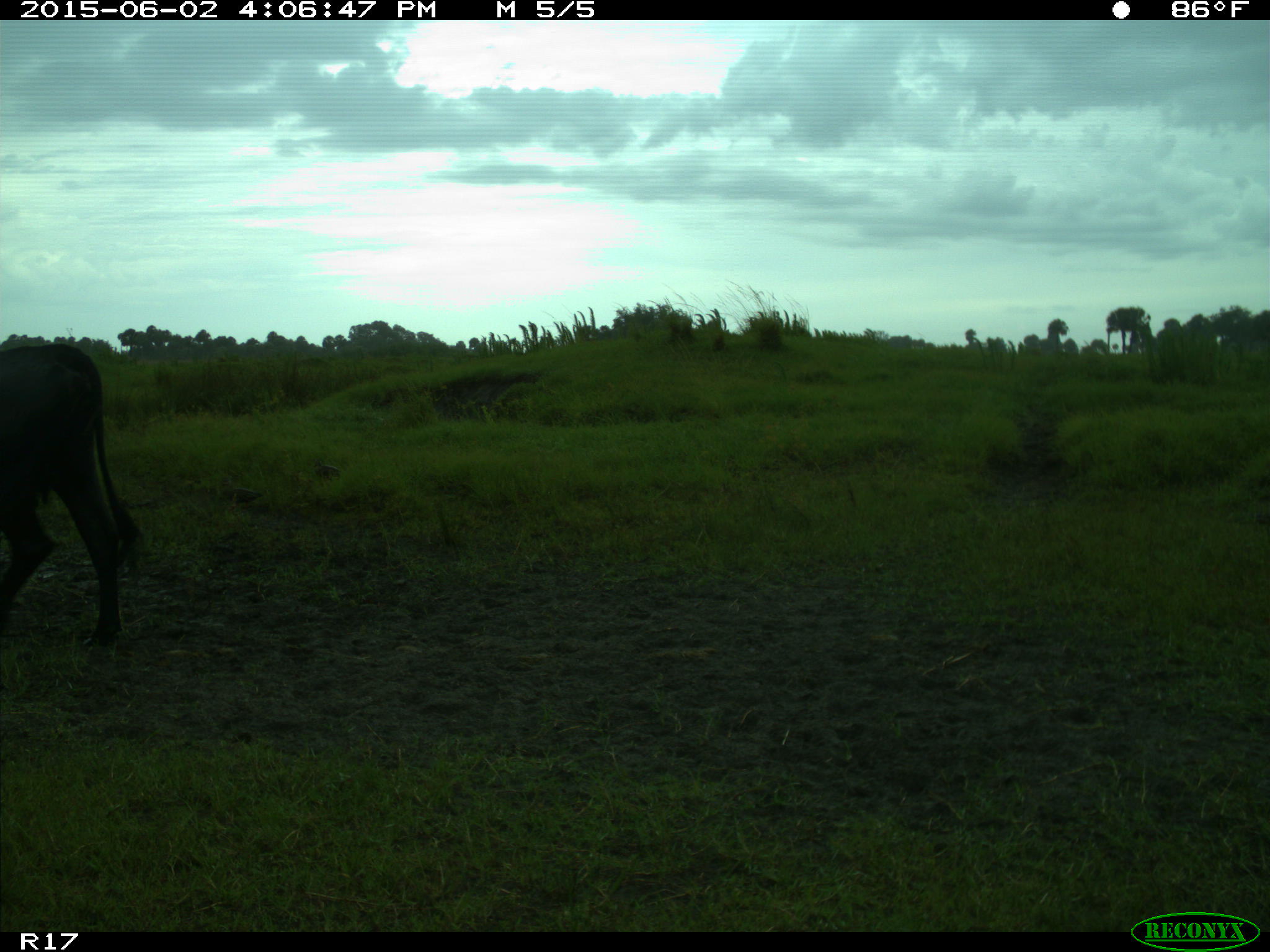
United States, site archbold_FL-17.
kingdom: Animalia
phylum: Chordata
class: Mammalia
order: Artiodactyla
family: Bovidae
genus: Bos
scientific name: Bos taurus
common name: domestic cow